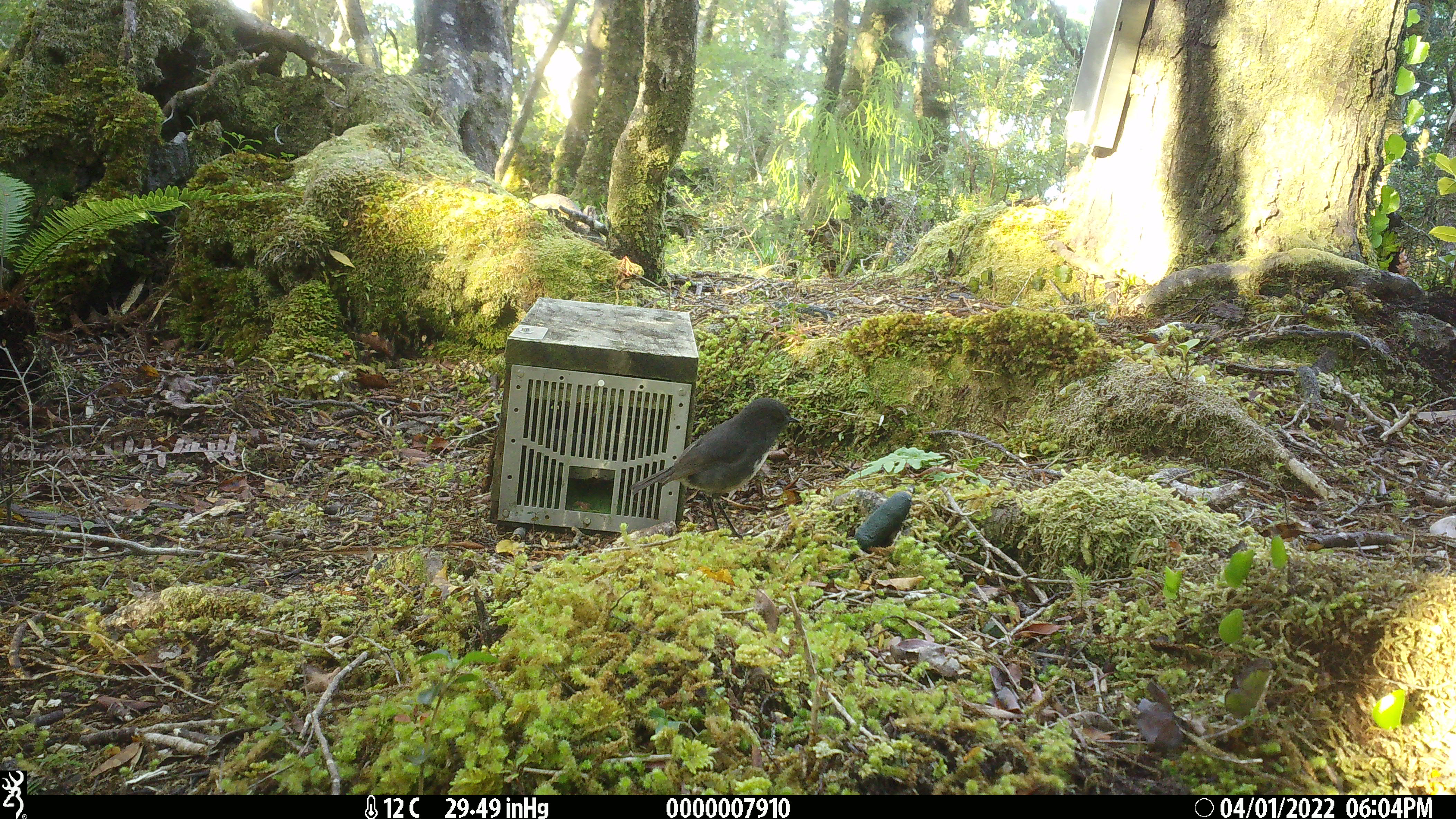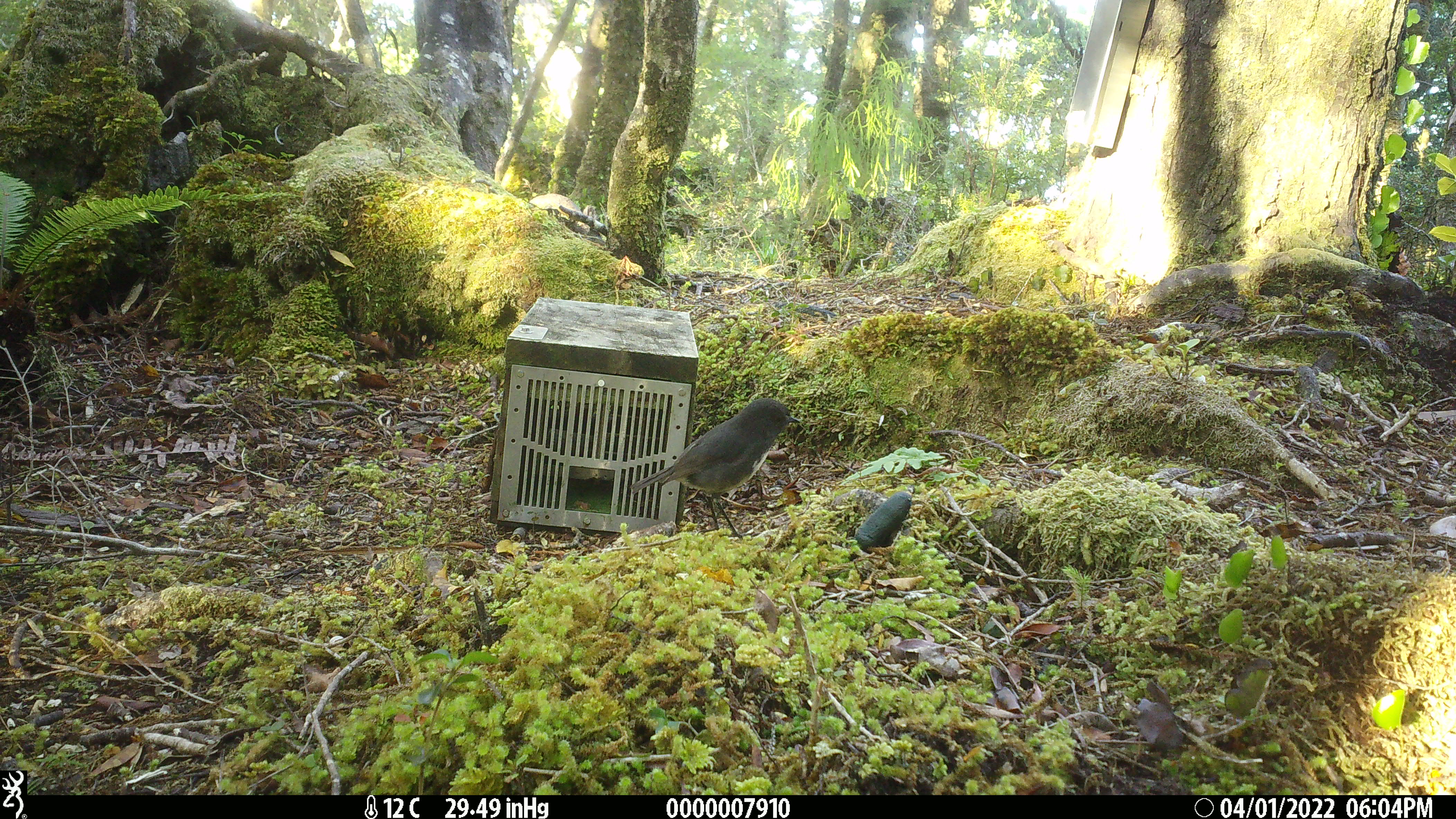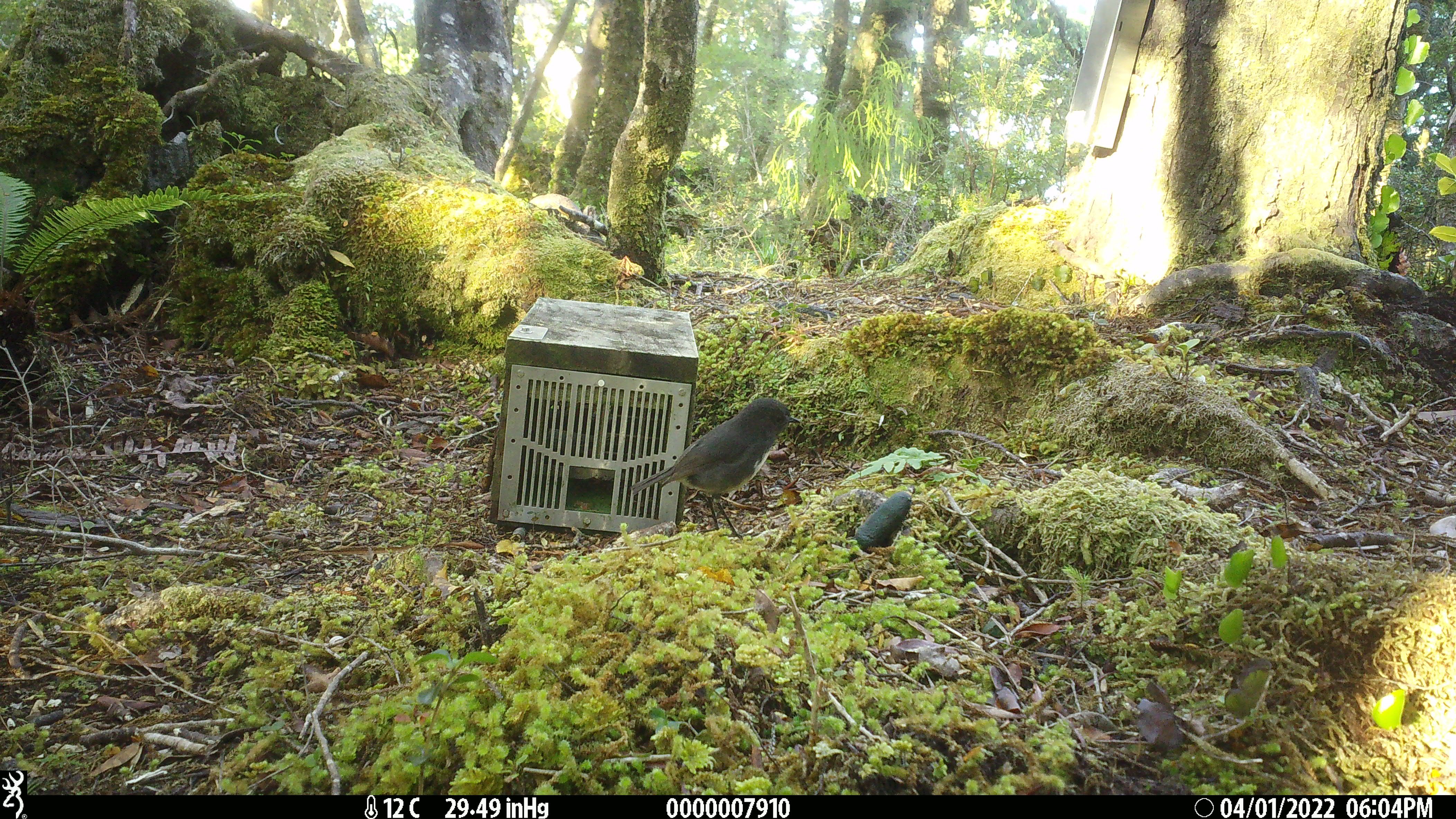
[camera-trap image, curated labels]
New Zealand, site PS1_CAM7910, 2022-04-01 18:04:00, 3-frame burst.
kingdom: Animalia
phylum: Chordata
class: Aves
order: Passeriformes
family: Petroicidae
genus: Petroica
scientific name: Petroica australis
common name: new zealand robin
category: robin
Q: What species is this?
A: Robin (new zealand robin) (Petroica australis).